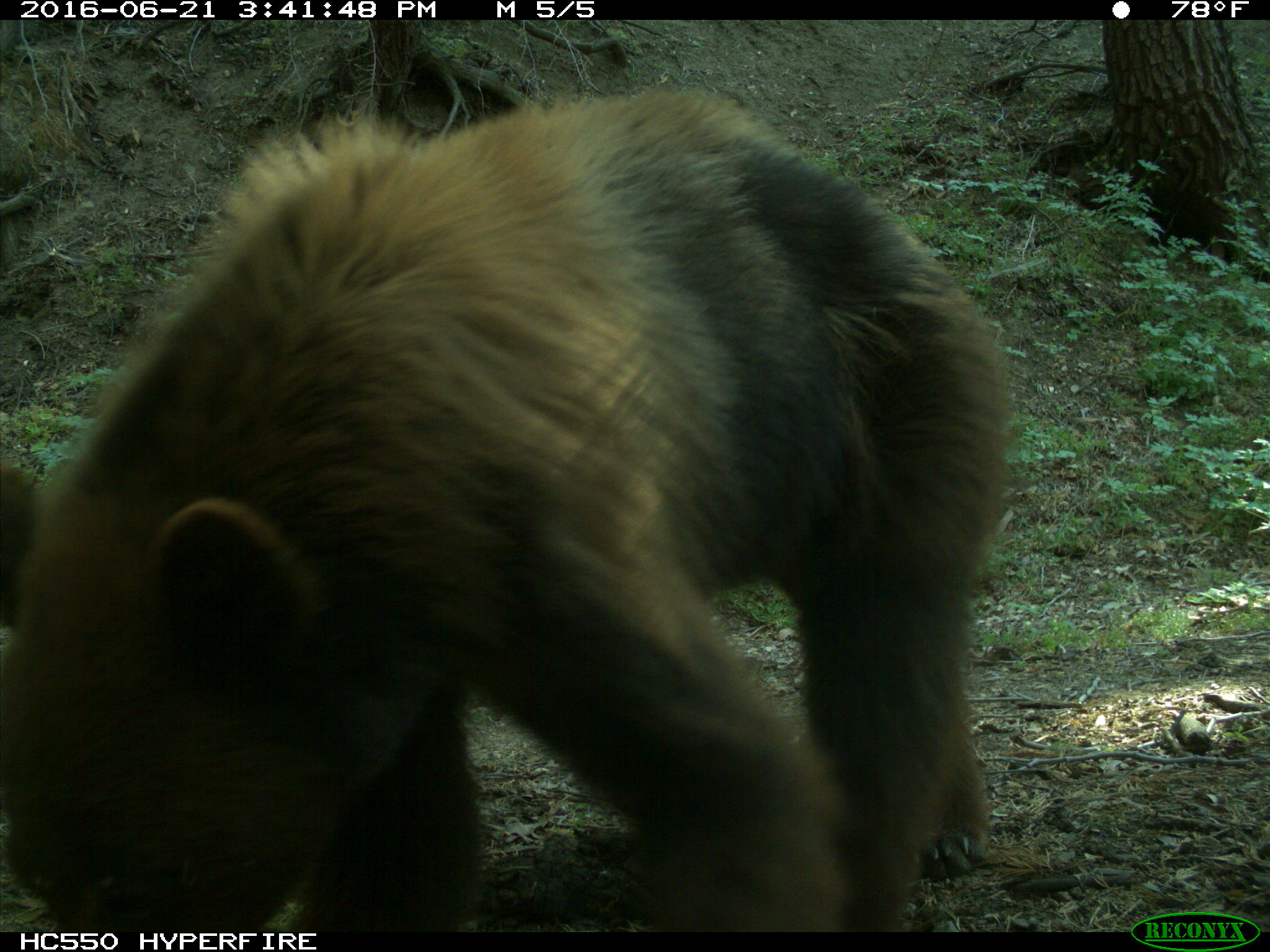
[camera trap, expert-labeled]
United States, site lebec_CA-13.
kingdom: Animalia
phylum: Chordata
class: Mammalia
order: Carnivora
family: Ursidae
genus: Ursus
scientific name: Ursus americanus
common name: american black bear